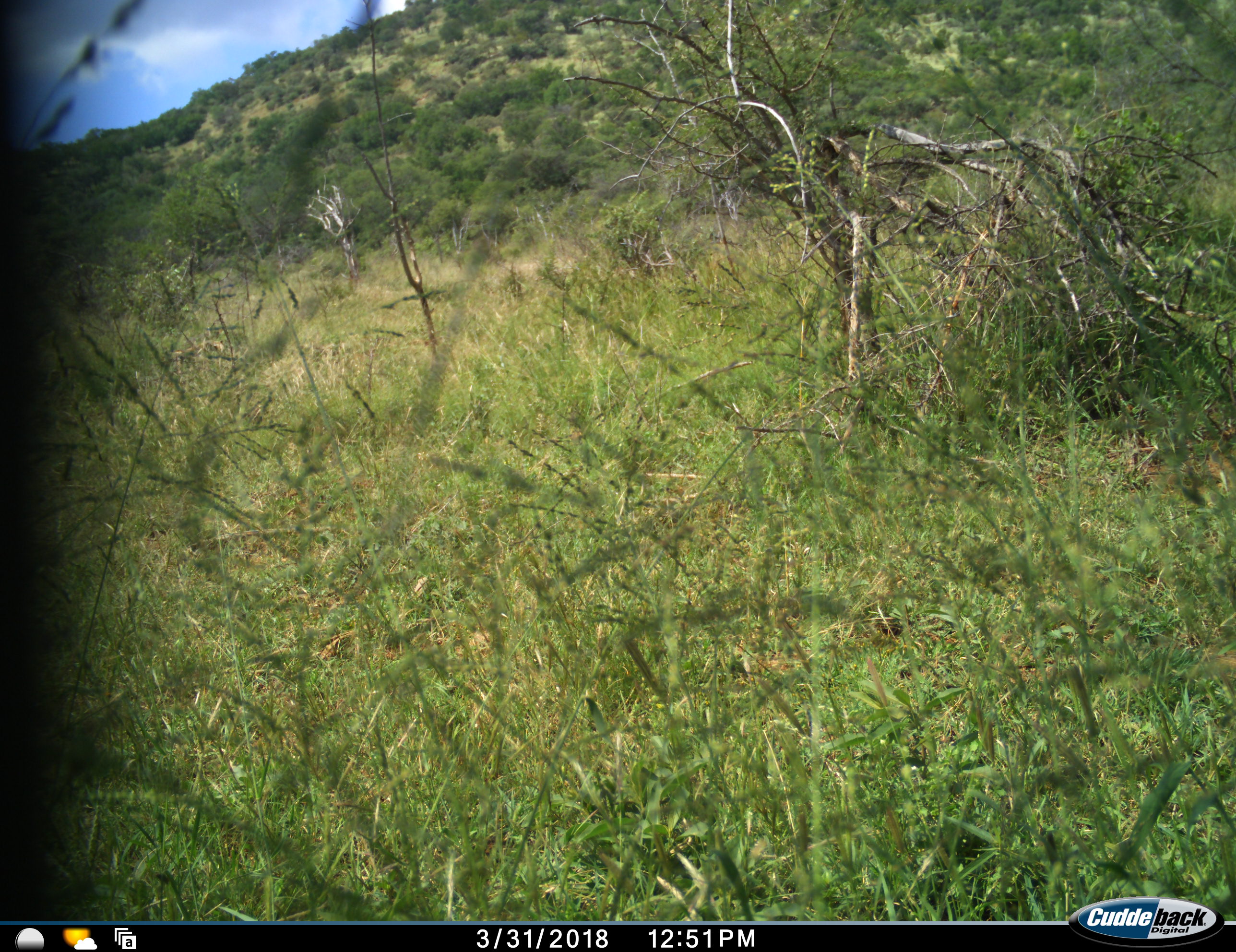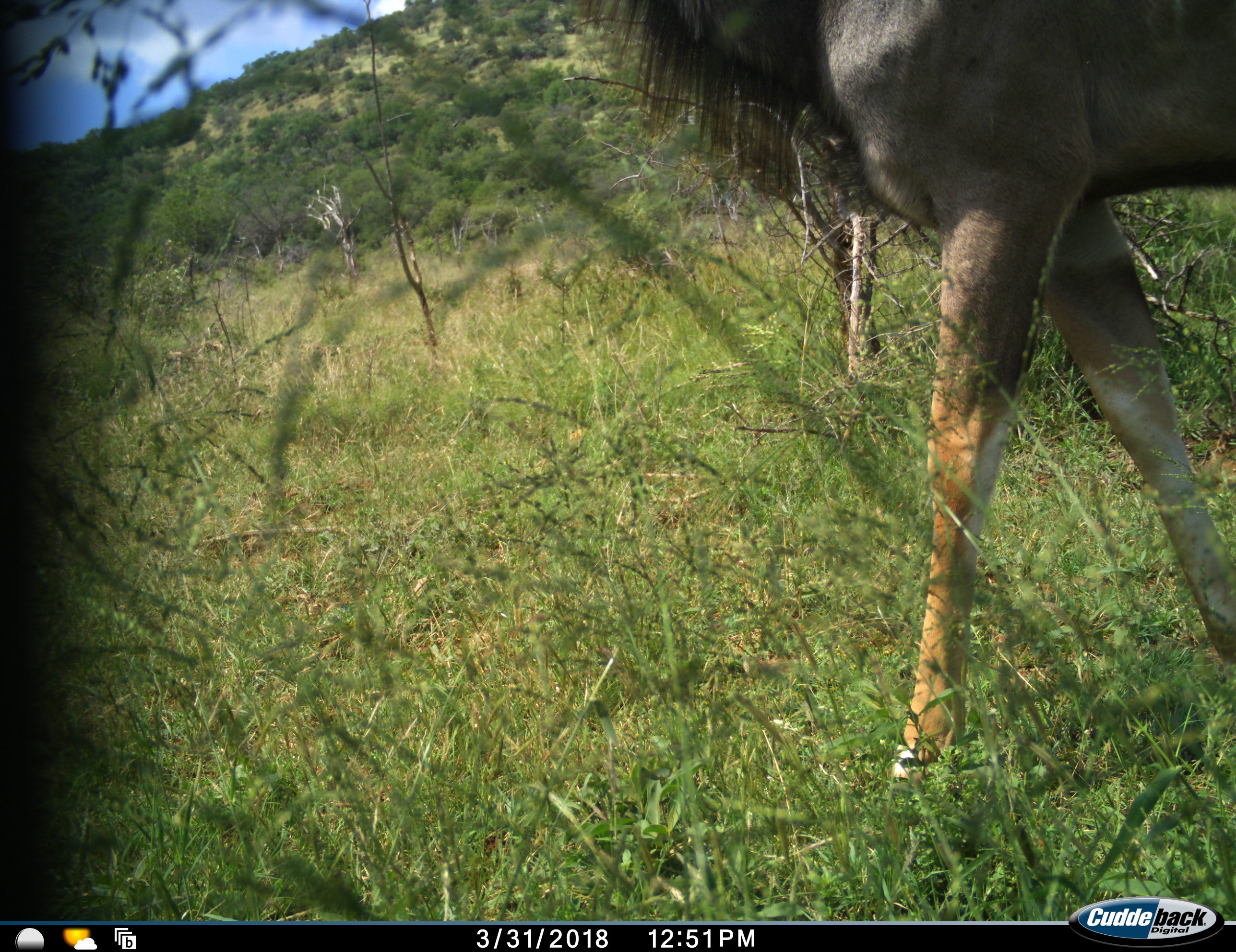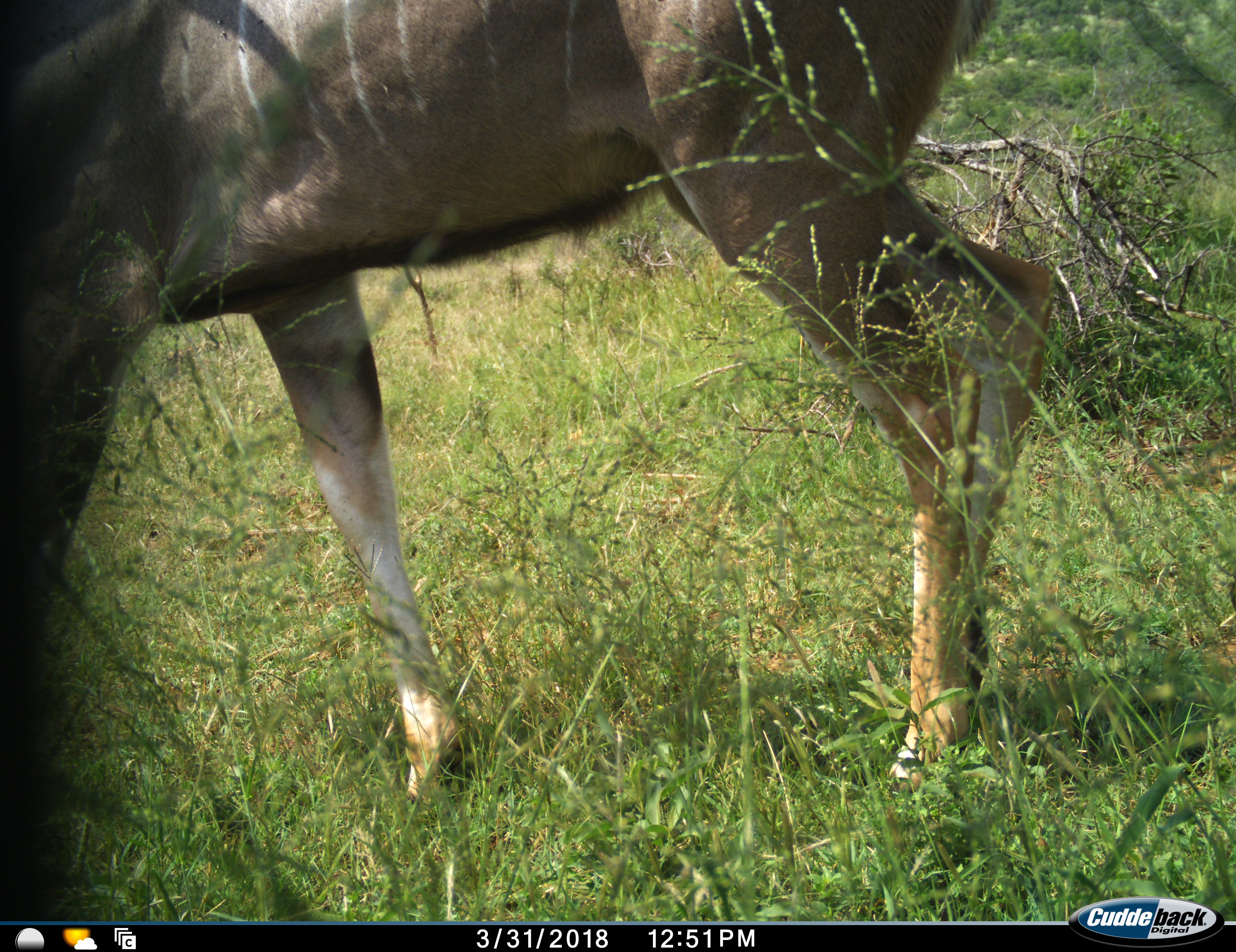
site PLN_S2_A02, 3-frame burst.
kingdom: Animalia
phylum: Chordata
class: Mammalia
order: Artiodactyla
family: Bovidae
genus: Tragelaphus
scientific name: Tragelaphus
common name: kudu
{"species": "kudu (Tragelaphus)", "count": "1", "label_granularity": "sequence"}